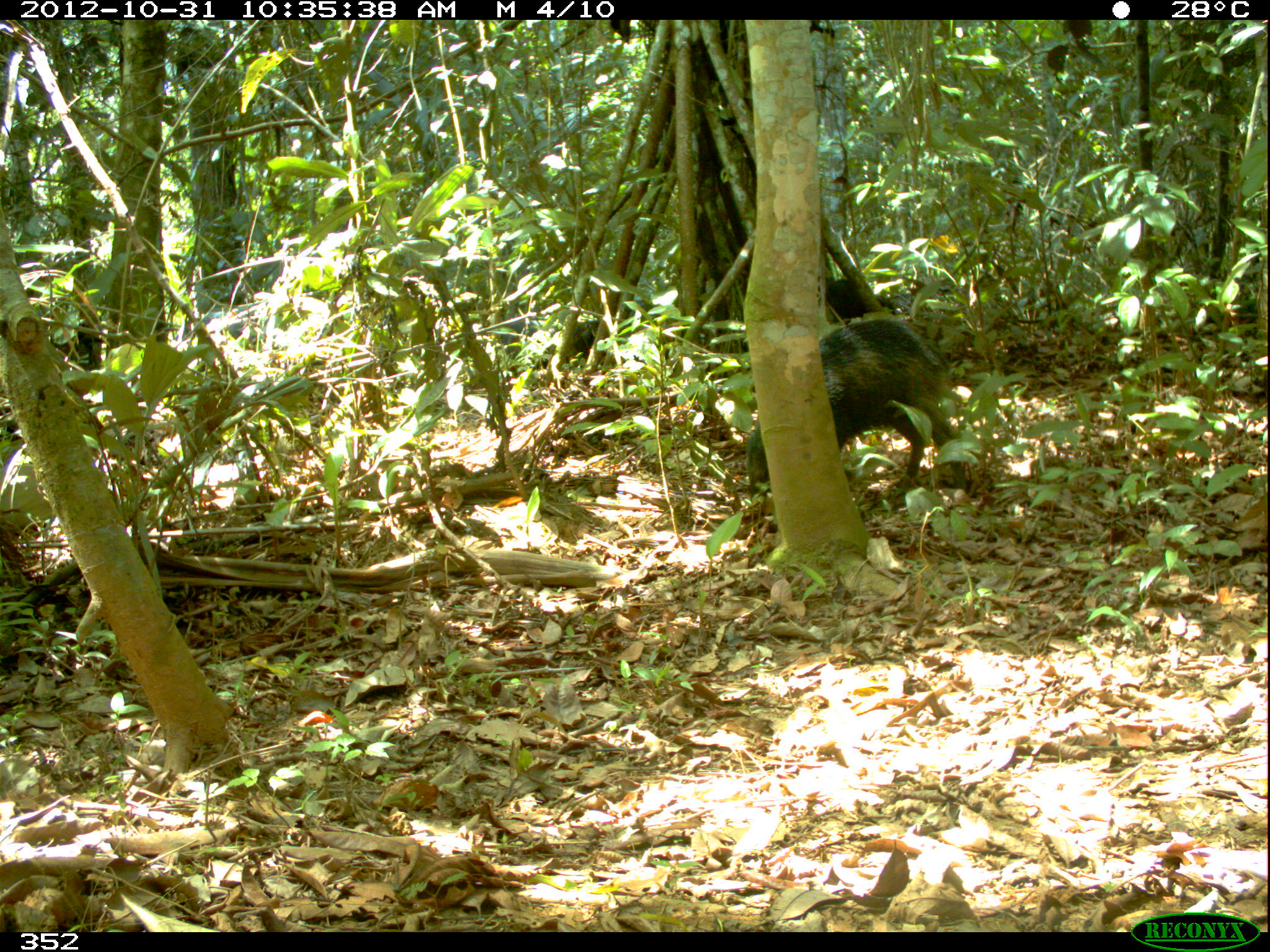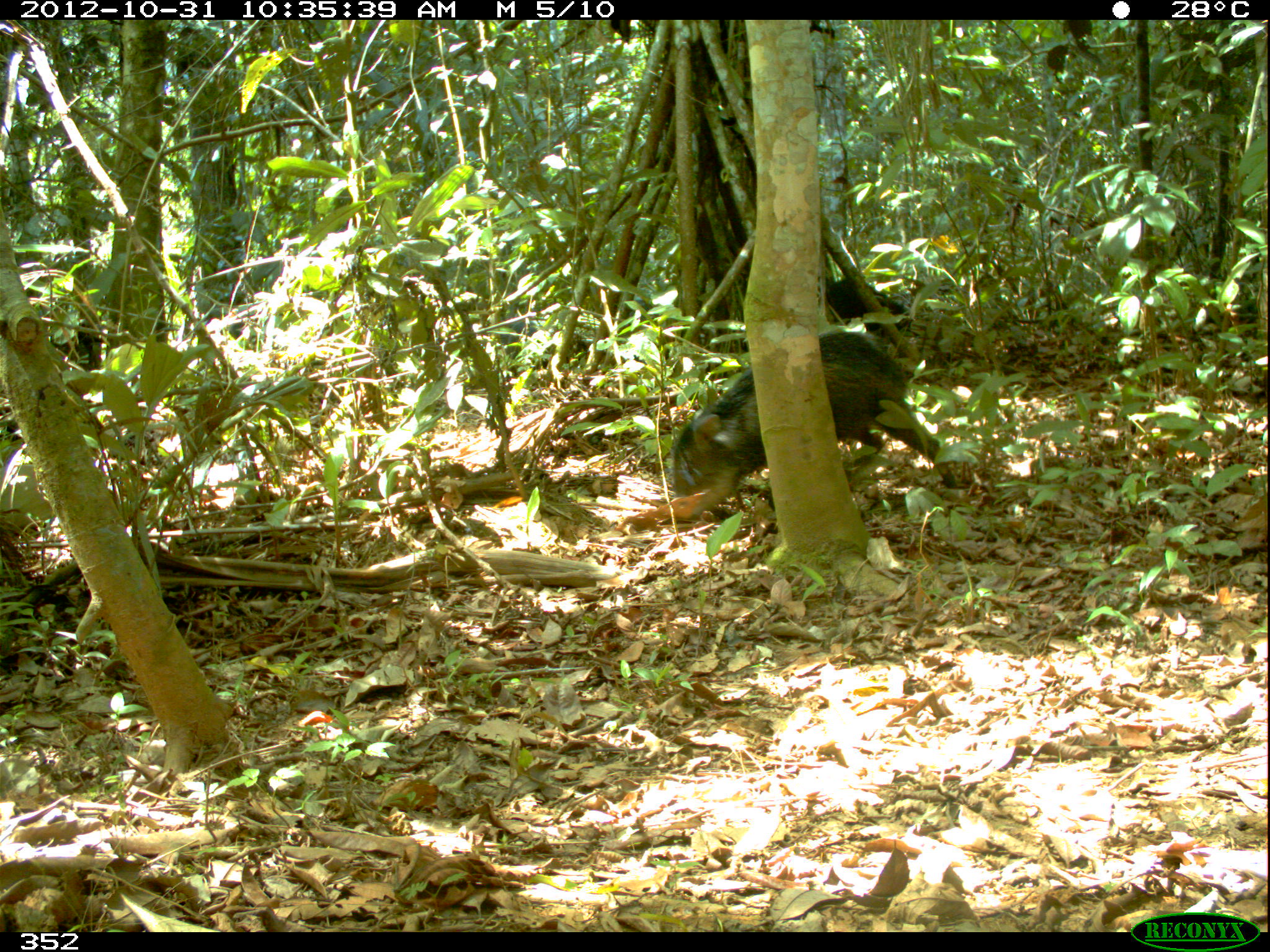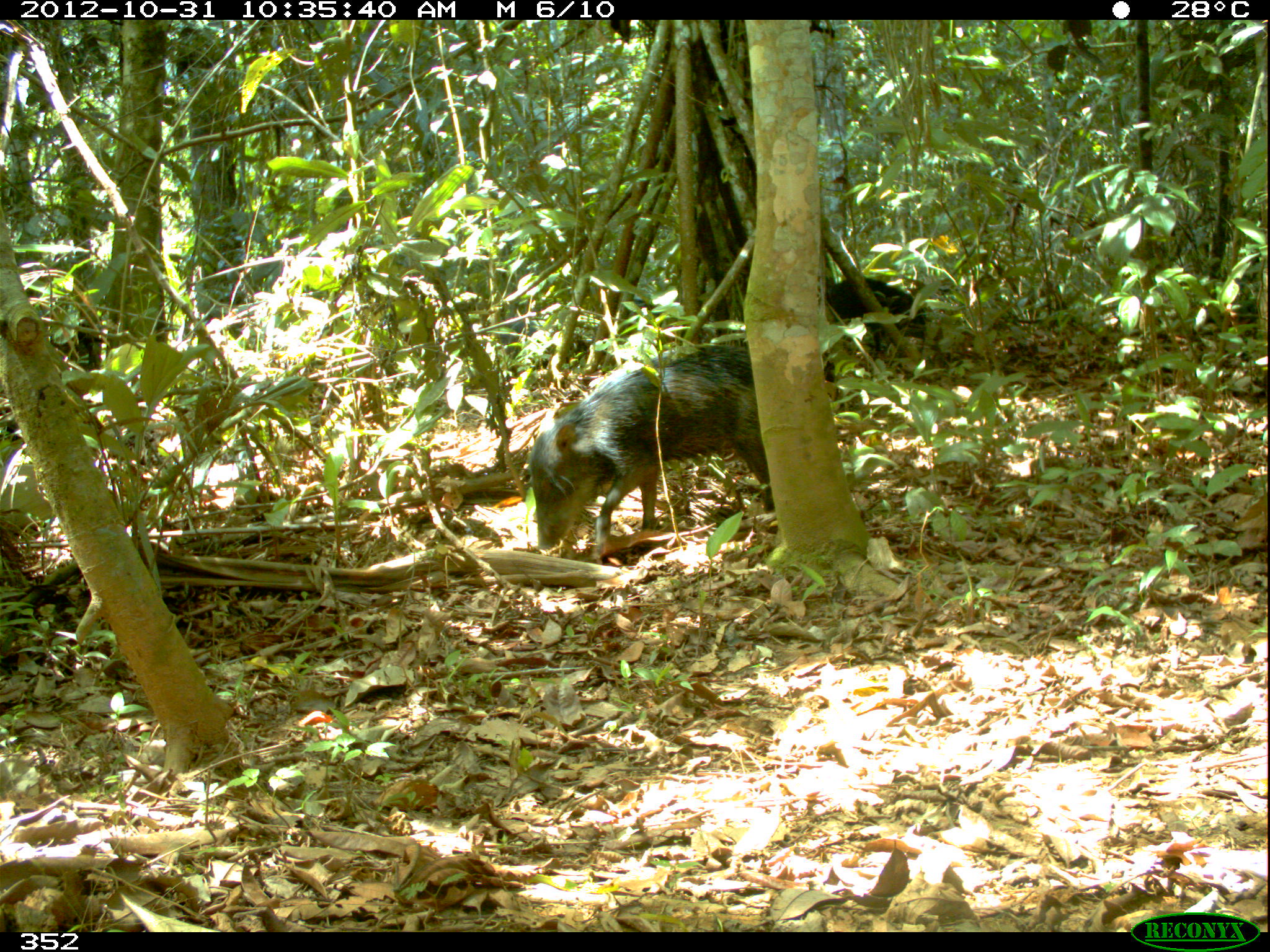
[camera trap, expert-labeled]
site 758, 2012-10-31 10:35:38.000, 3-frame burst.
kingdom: Animalia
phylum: Chordata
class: Mammalia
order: Artiodactyla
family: Tayassuidae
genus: Tayassu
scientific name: Tayassu pecari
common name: white-lipped peccary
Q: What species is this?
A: Tayassu pecari (white-lipped peccary).